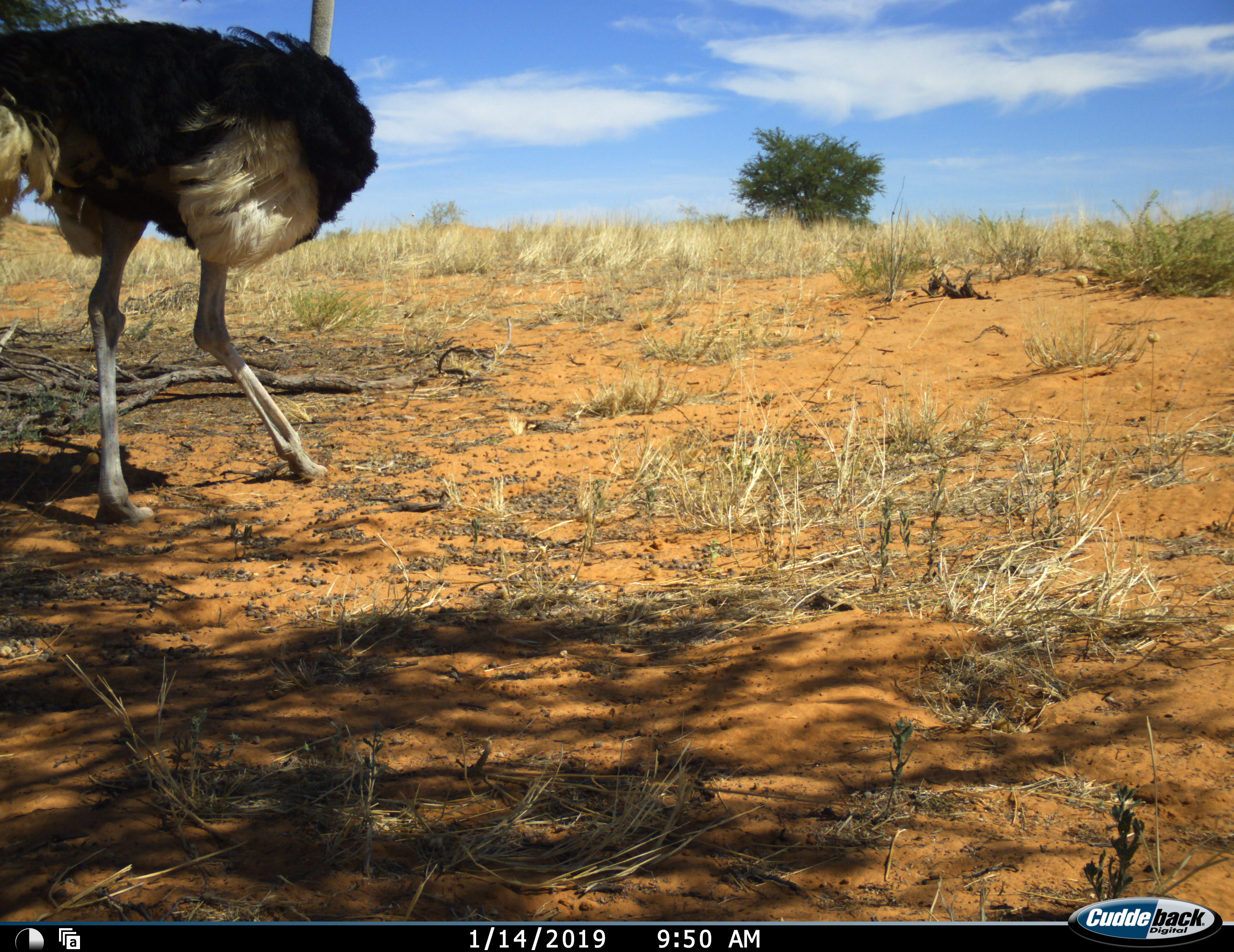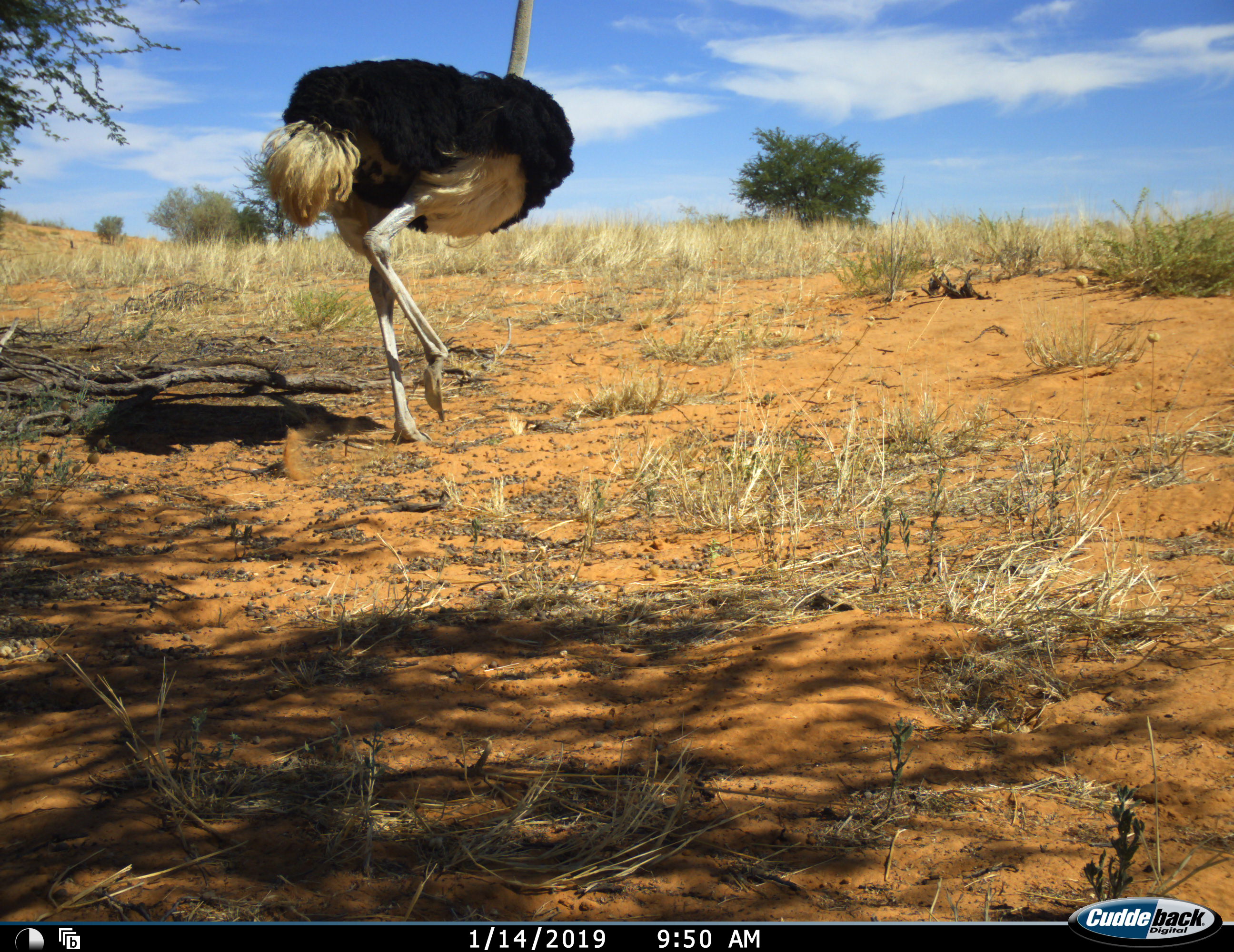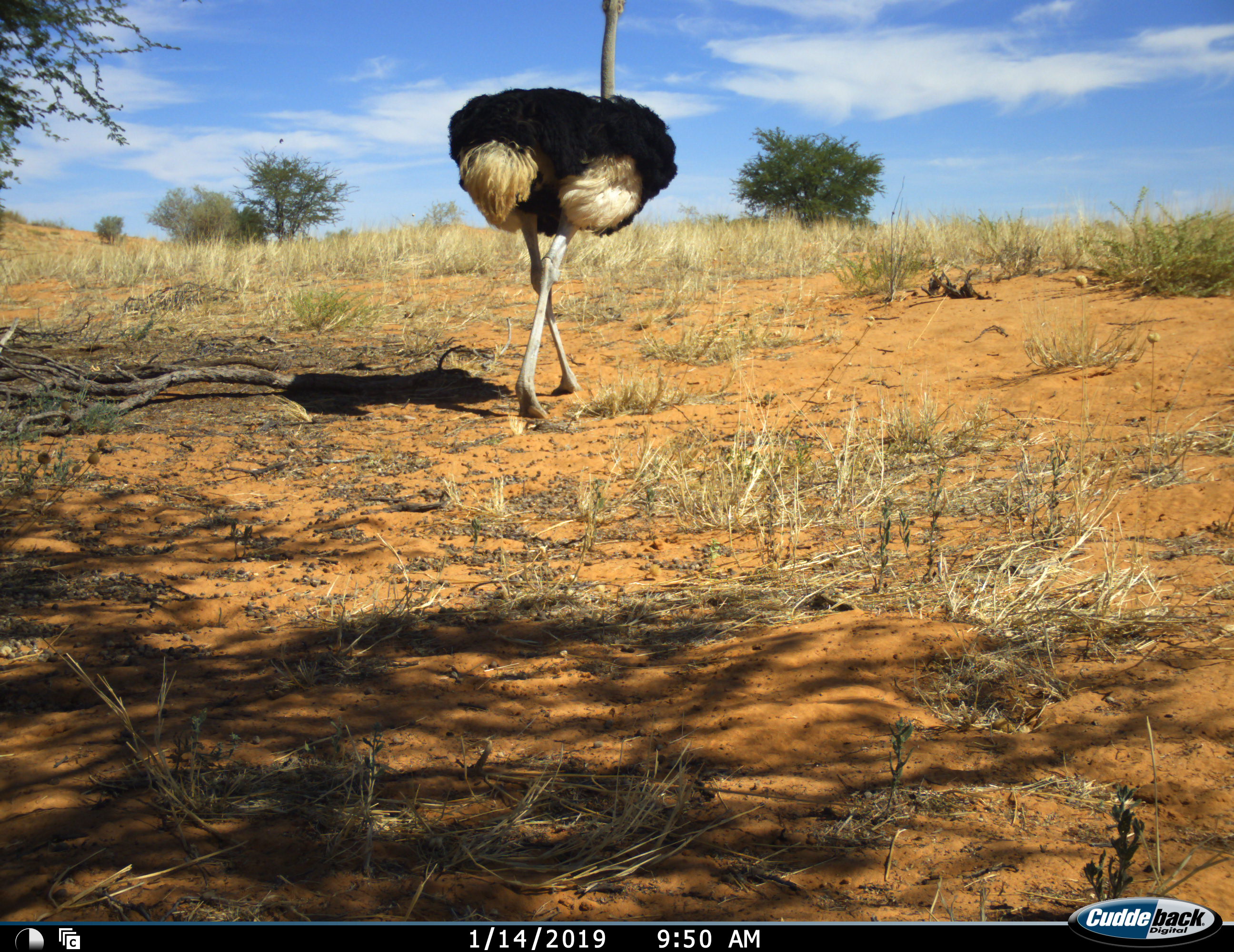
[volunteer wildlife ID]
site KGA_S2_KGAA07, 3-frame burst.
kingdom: Animalia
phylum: Chordata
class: Aves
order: Struthioniformes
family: Struthionidae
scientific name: Struthionidae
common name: ostrich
Ostrich (Struthionidae), count 1. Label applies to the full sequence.